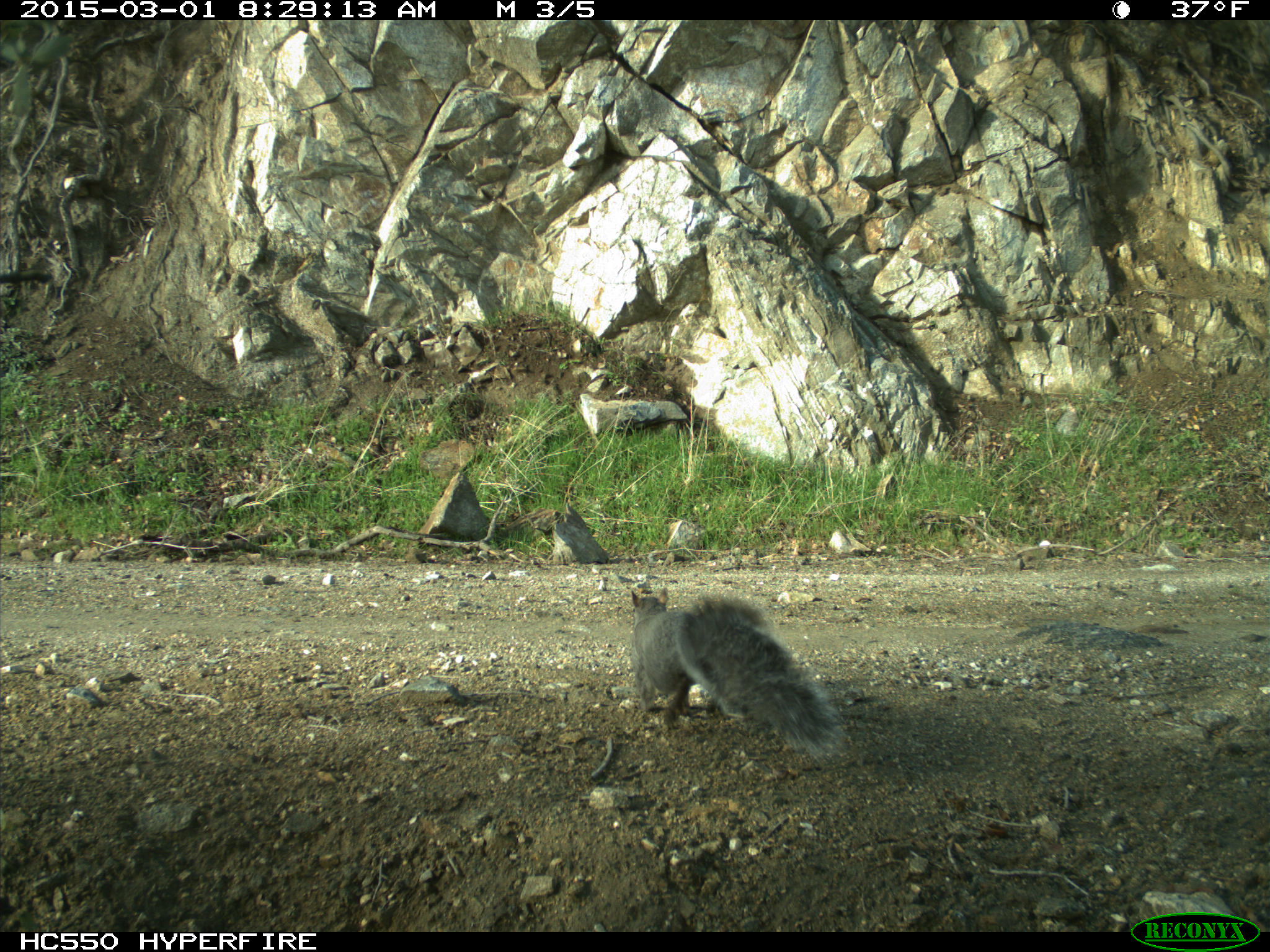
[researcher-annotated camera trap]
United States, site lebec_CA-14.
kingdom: Animalia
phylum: Chordata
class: Mammalia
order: Rodentia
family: Sciuridae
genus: Sciurus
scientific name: Sciurus carolinensis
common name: eastern gray squirrel